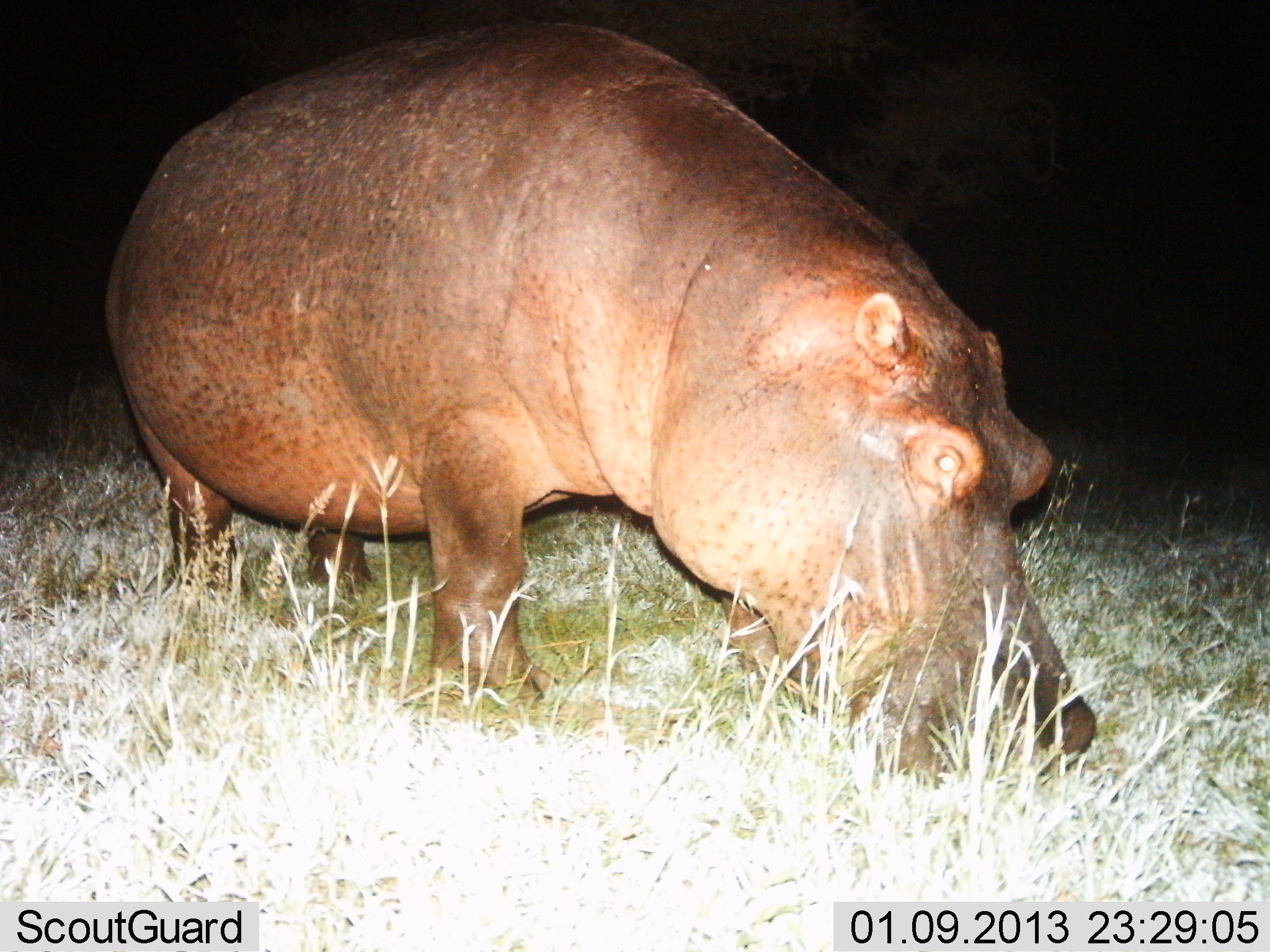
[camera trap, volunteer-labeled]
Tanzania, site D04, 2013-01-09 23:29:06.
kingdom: Animalia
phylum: Chordata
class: Mammalia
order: Artiodactyla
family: Hippopotamidae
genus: Hippopotamus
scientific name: Hippopotamus amphibius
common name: hippopotamus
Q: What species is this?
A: Hippopotamus (Hippopotamus amphibius).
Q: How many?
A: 1.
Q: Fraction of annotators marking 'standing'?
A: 36%.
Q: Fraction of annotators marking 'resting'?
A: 0%.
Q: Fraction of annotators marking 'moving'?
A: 0%.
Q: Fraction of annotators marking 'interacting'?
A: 0%.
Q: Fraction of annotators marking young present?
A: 0%.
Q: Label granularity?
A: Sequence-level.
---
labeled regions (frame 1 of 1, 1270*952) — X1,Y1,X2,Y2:
animal: 102,16,1099,790